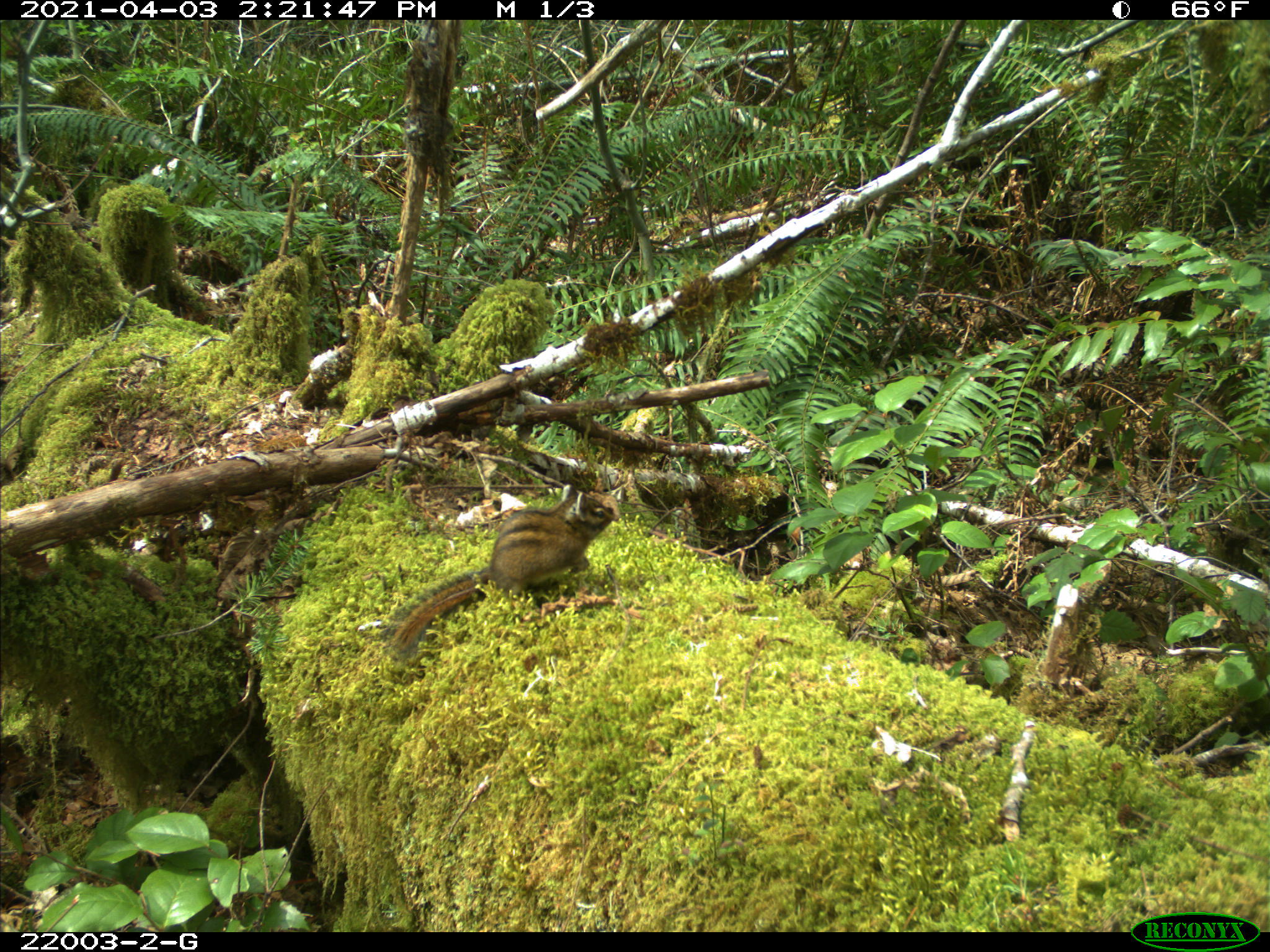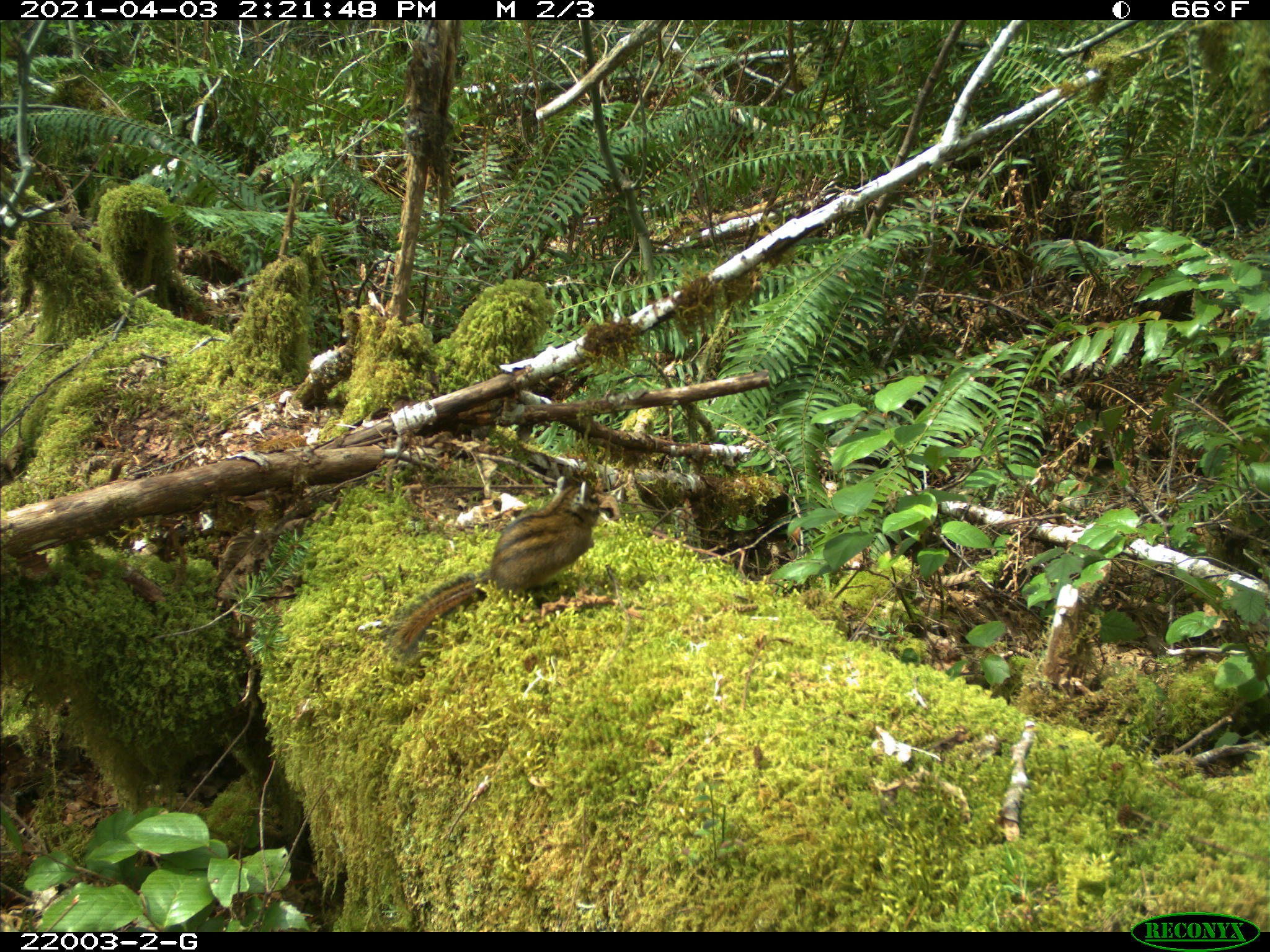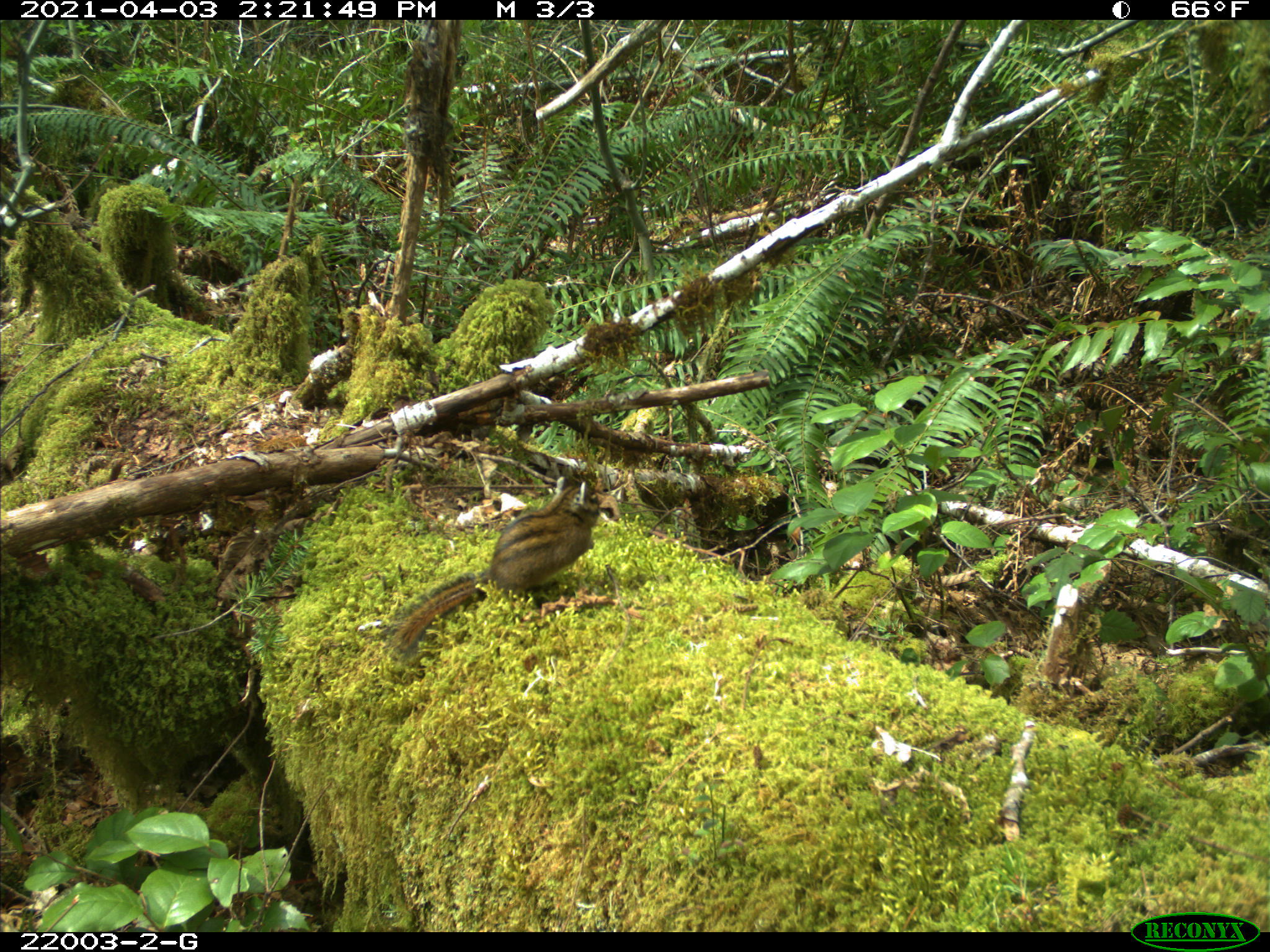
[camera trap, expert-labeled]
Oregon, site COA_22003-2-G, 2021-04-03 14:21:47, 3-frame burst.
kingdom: Animalia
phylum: Chordata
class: Mammalia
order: Rodentia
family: Sciuridae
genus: Neotamias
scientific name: Neotamias townsendii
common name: townsend's chipmunk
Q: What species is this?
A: Townsend's chipmunk (Neotamias townsendii).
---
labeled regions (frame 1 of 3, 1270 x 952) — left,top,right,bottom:
townsend's chipmunk: 380,482,618,663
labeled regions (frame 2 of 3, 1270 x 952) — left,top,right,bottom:
townsend's chipmunk: 387,475,606,655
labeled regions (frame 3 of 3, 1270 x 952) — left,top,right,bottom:
townsend's chipmunk: 385,470,605,663